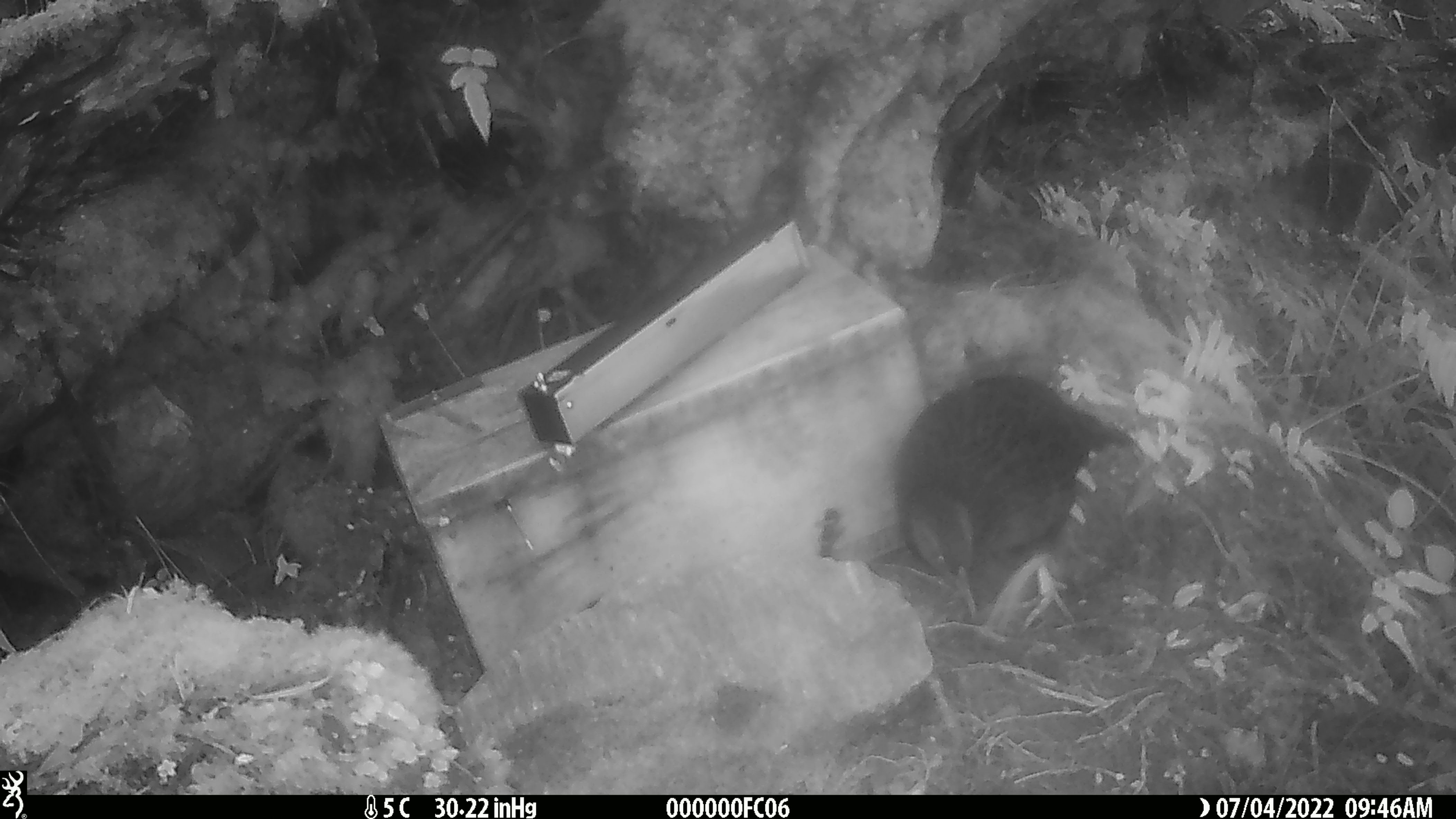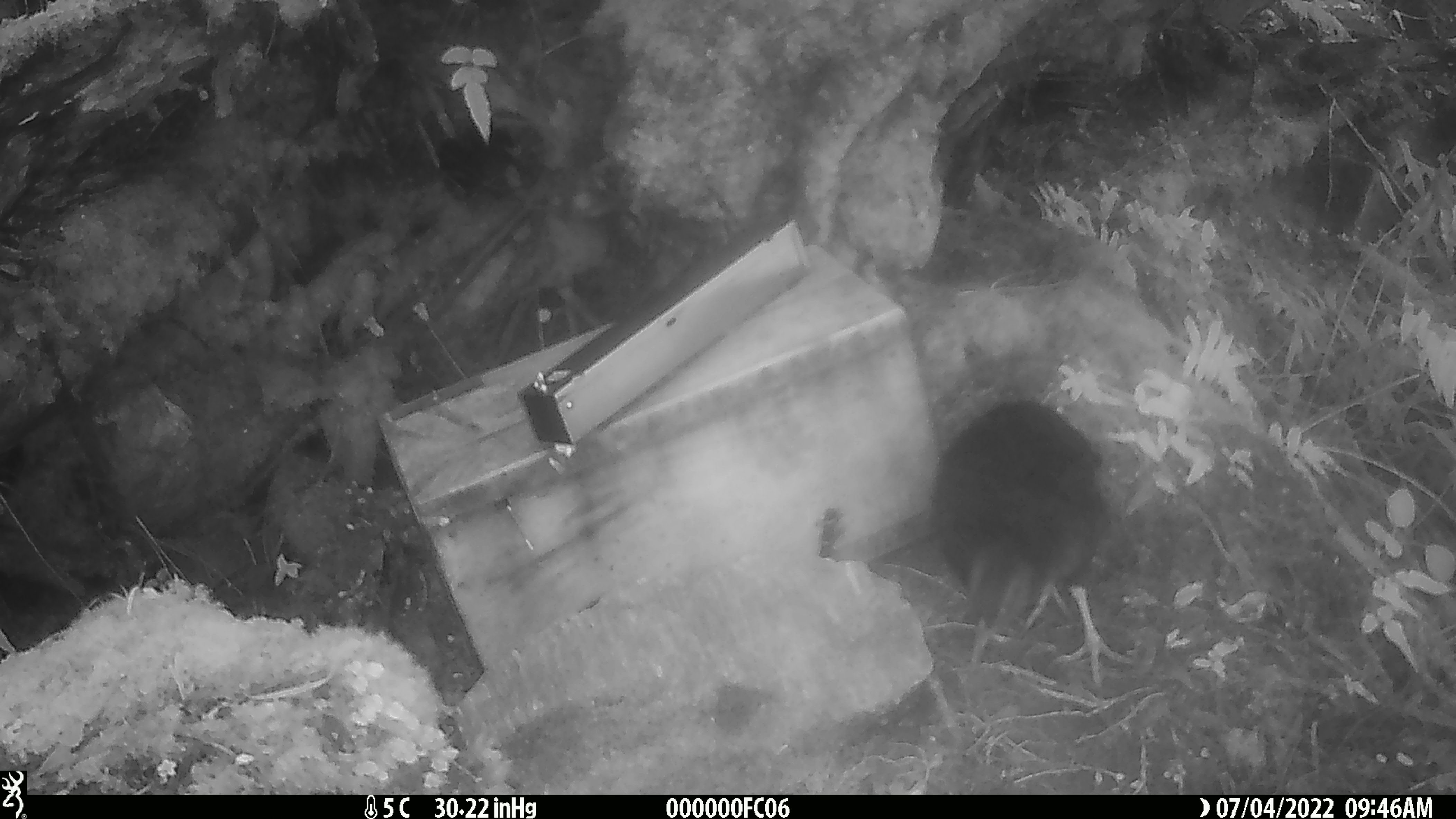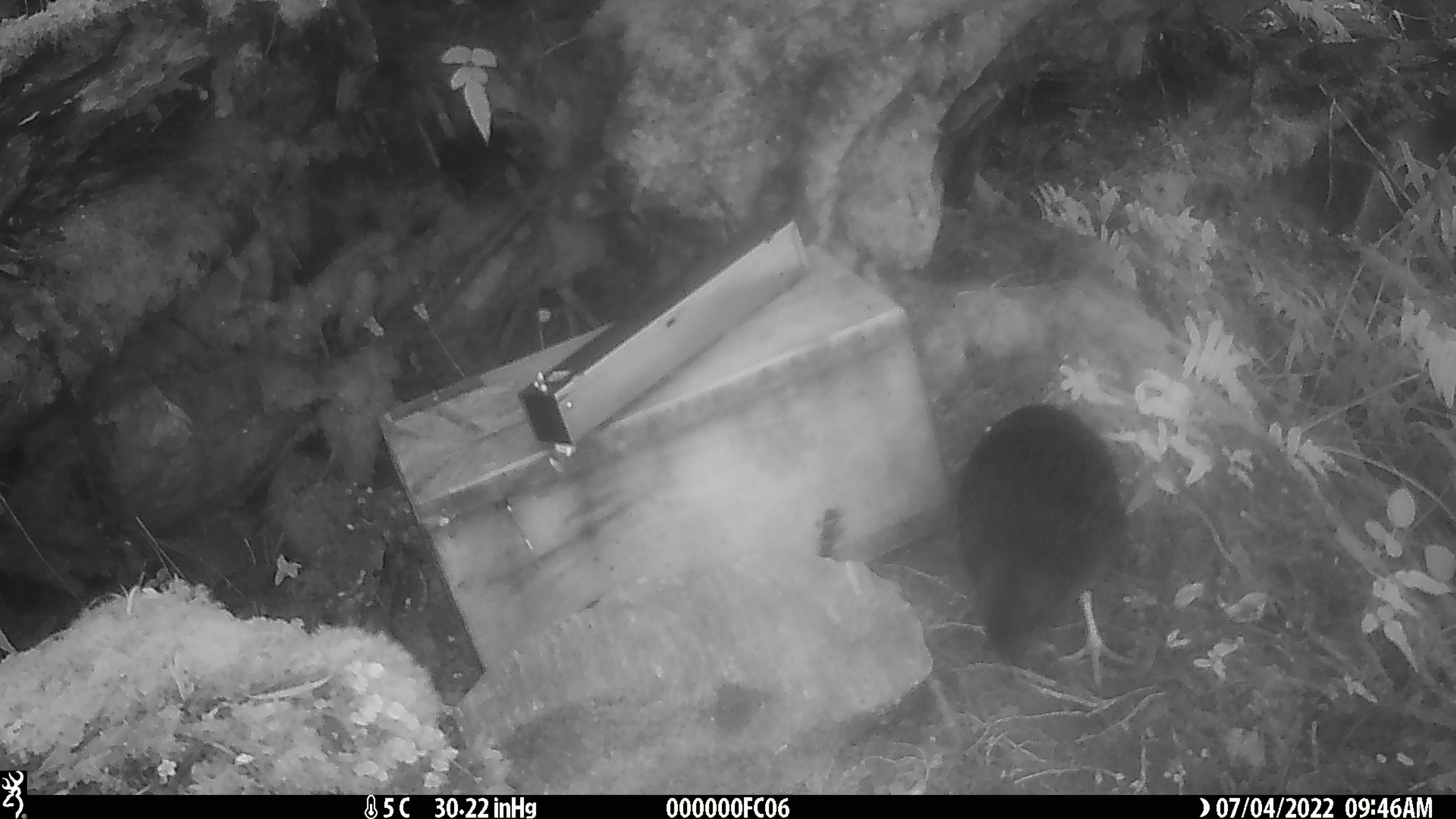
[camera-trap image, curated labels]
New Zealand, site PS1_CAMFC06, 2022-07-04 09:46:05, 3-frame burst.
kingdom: Animalia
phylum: Chordata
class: Aves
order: Gruiformes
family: Rallidae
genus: Gallirallus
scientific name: Gallirallus australis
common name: weka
Weka (Gallirallus australis).